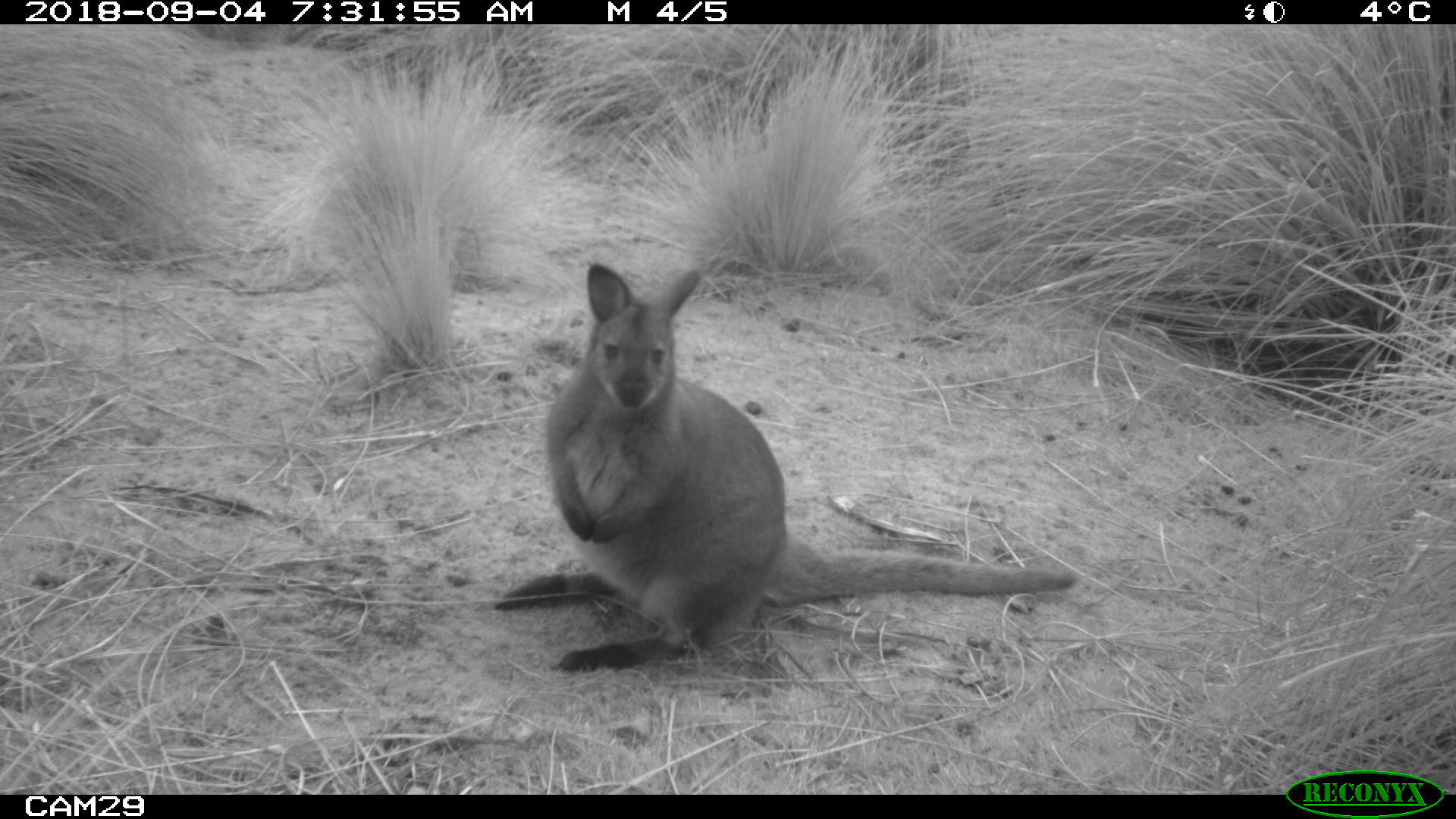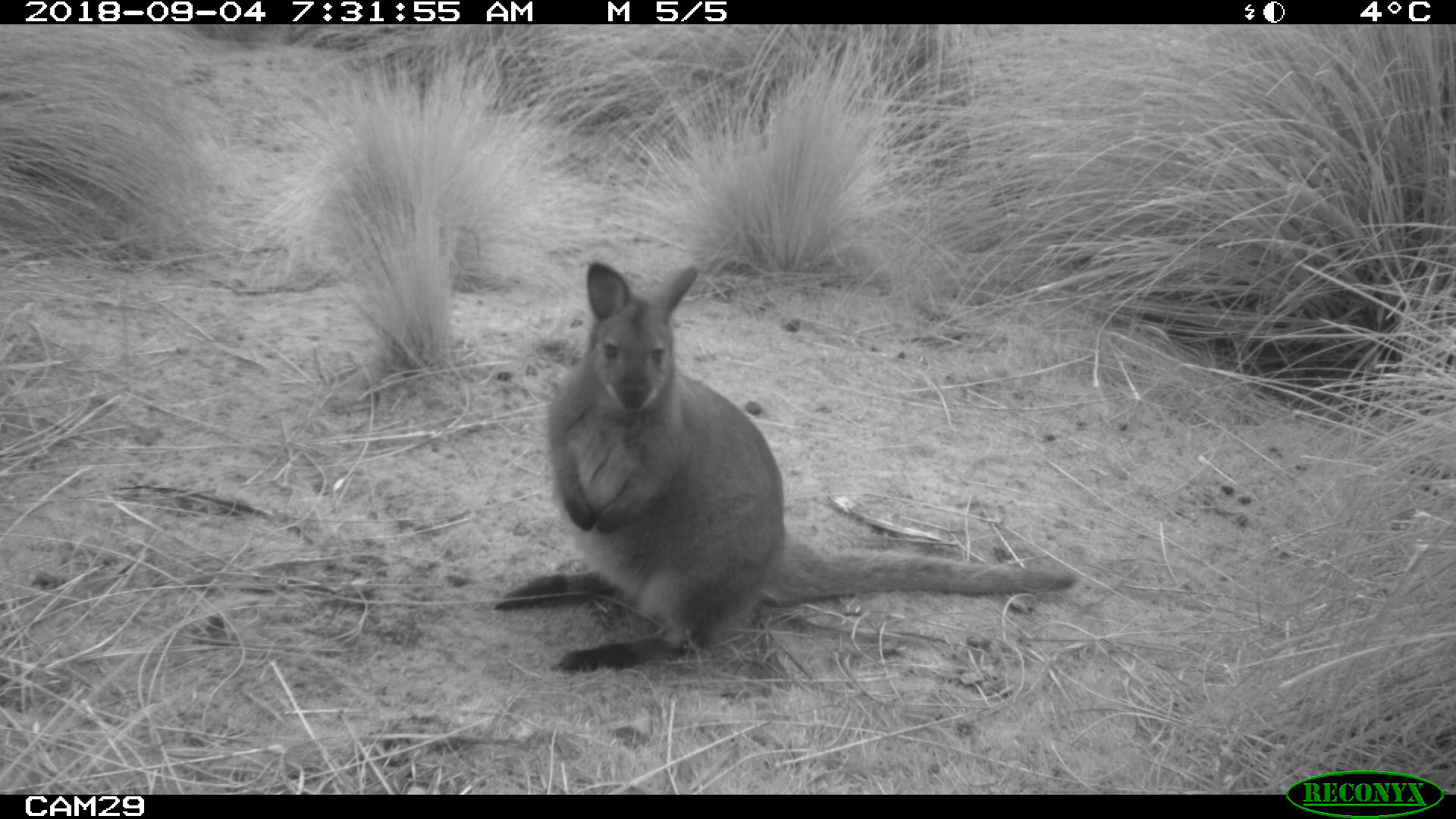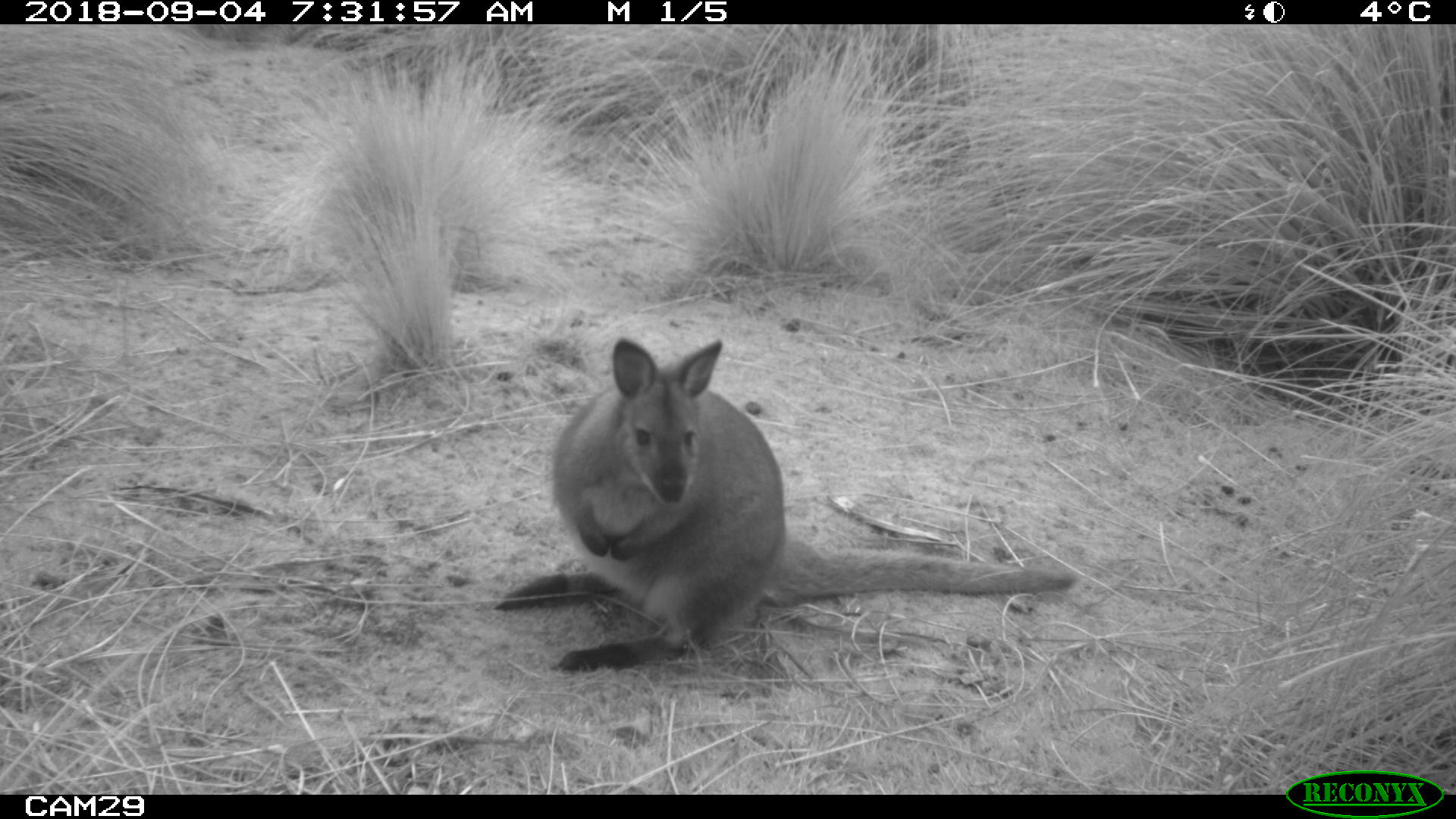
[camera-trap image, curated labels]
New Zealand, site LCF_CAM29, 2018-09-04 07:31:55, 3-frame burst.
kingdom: Animalia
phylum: Chordata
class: Mammalia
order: Diprotodontia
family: Macropodidae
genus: Notamacropus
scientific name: Notamacropus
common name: wallaby